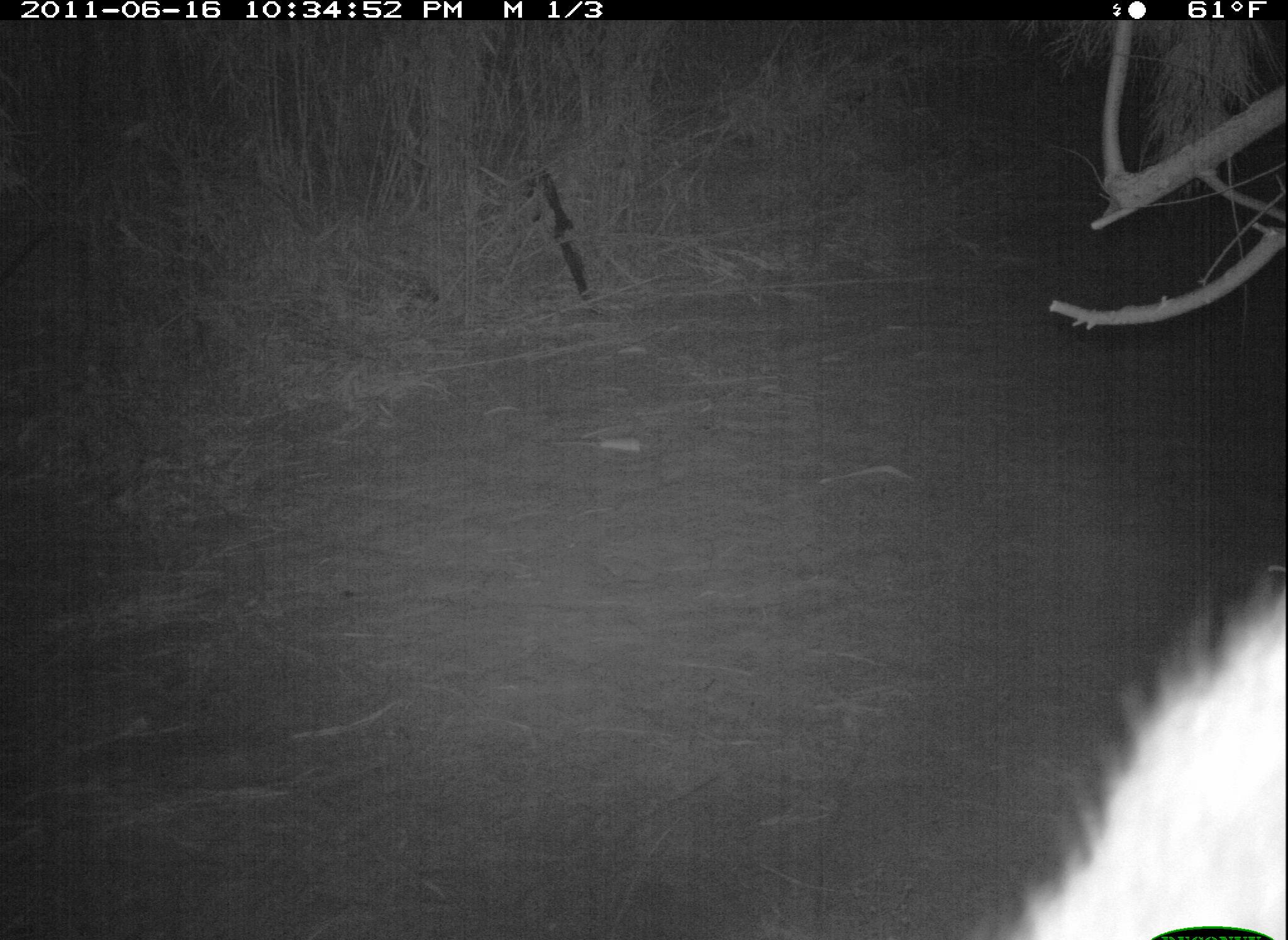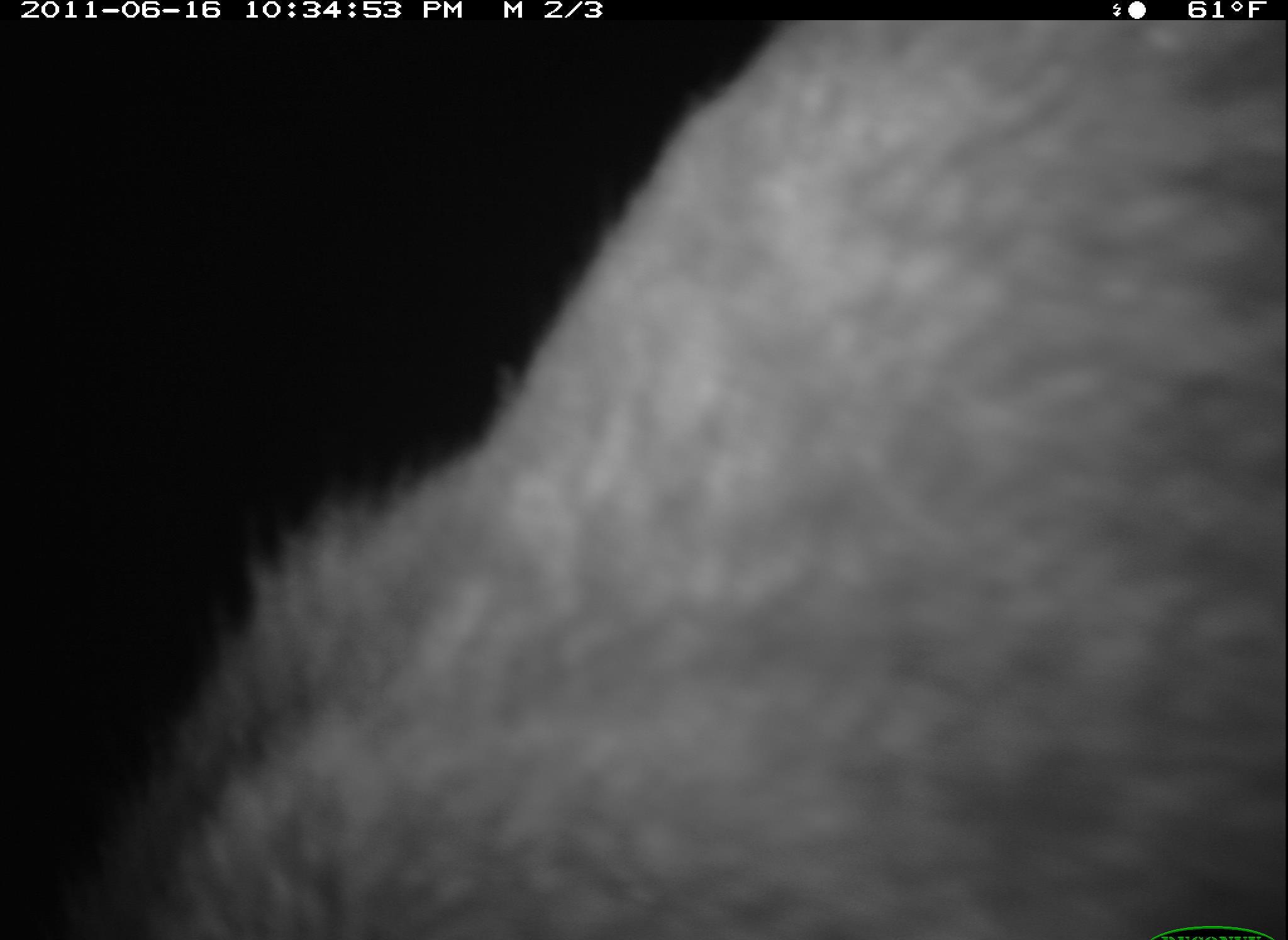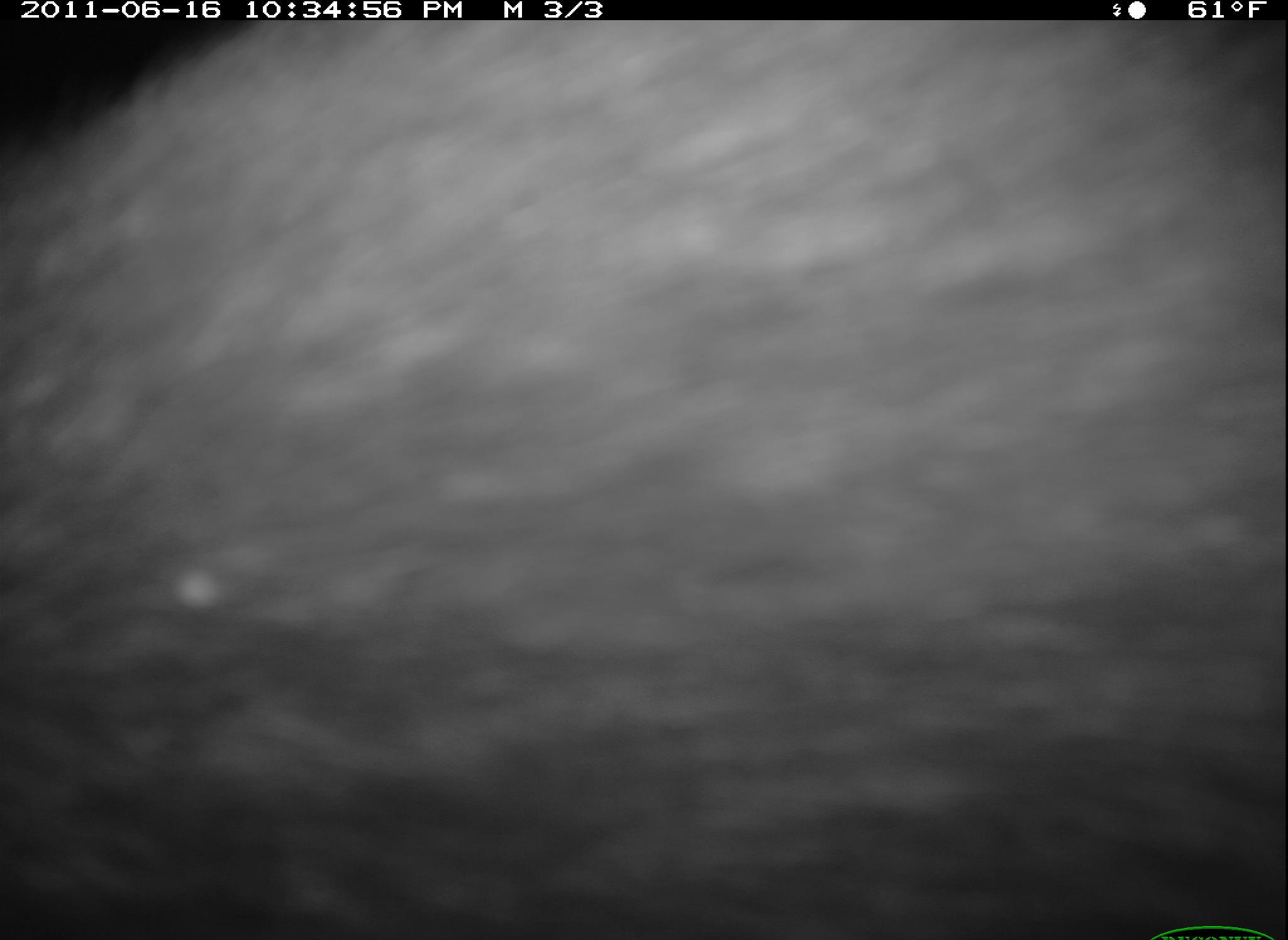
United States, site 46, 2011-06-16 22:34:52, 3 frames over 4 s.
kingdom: Animalia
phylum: Chordata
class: Mammalia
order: Carnivora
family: Procyonidae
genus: Procyon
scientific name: Procyon lotor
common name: raccoon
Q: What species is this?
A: Raccoon (Procyon lotor).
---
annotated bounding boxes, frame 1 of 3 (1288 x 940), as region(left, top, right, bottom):
raccoon: region(956, 559, 1283, 940)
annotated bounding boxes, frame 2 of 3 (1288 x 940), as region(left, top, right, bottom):
raccoon: region(72, 5, 1282, 936)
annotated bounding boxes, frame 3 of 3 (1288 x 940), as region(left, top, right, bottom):
raccoon: region(3, 23, 1285, 939)